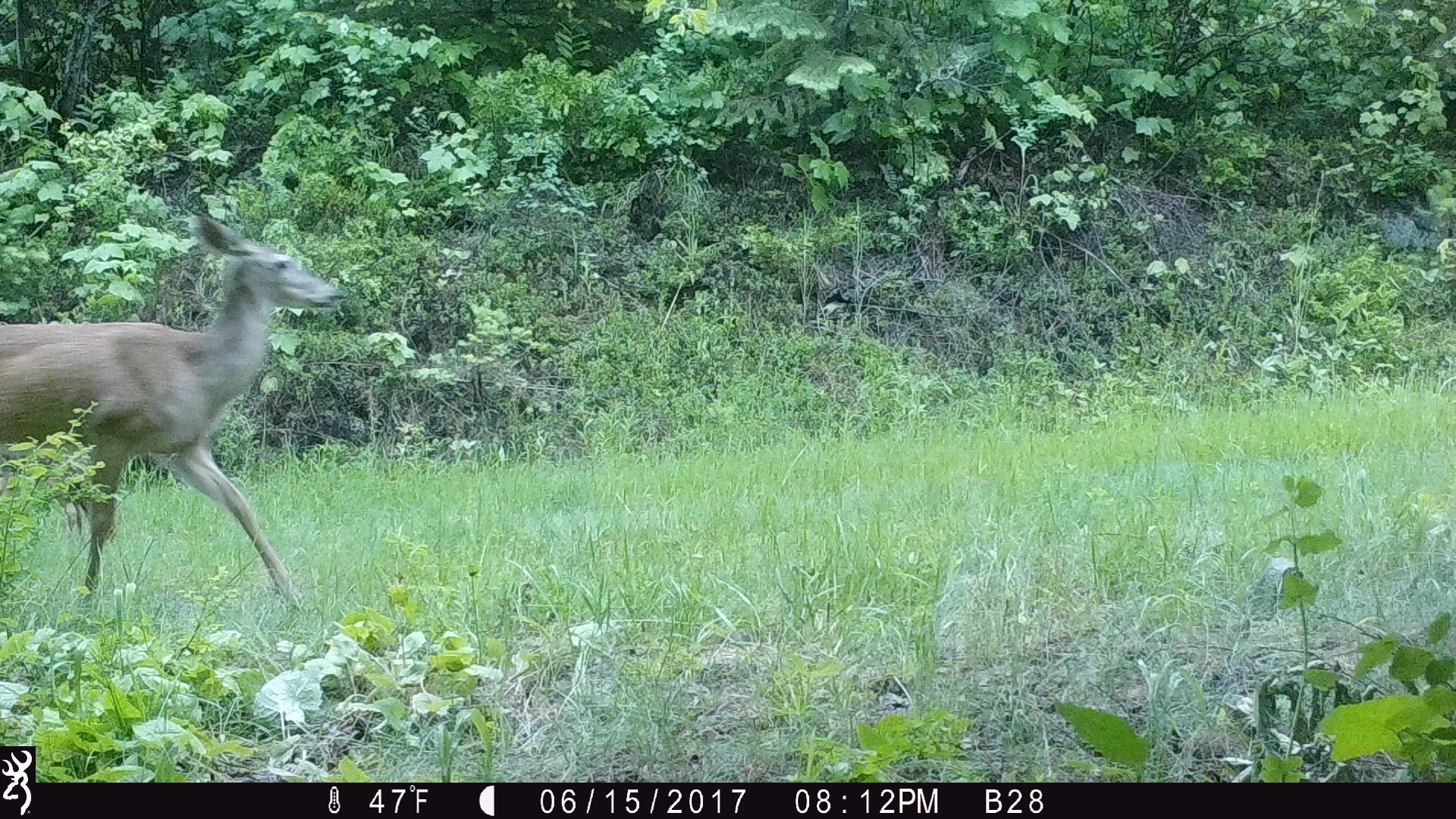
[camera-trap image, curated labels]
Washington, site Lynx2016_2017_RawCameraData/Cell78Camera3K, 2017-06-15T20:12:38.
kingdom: Animalia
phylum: Chordata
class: Mammalia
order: Artiodactyla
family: Cervidae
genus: Odocoileus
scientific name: Odocoileus hemionus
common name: mule deer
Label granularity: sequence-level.